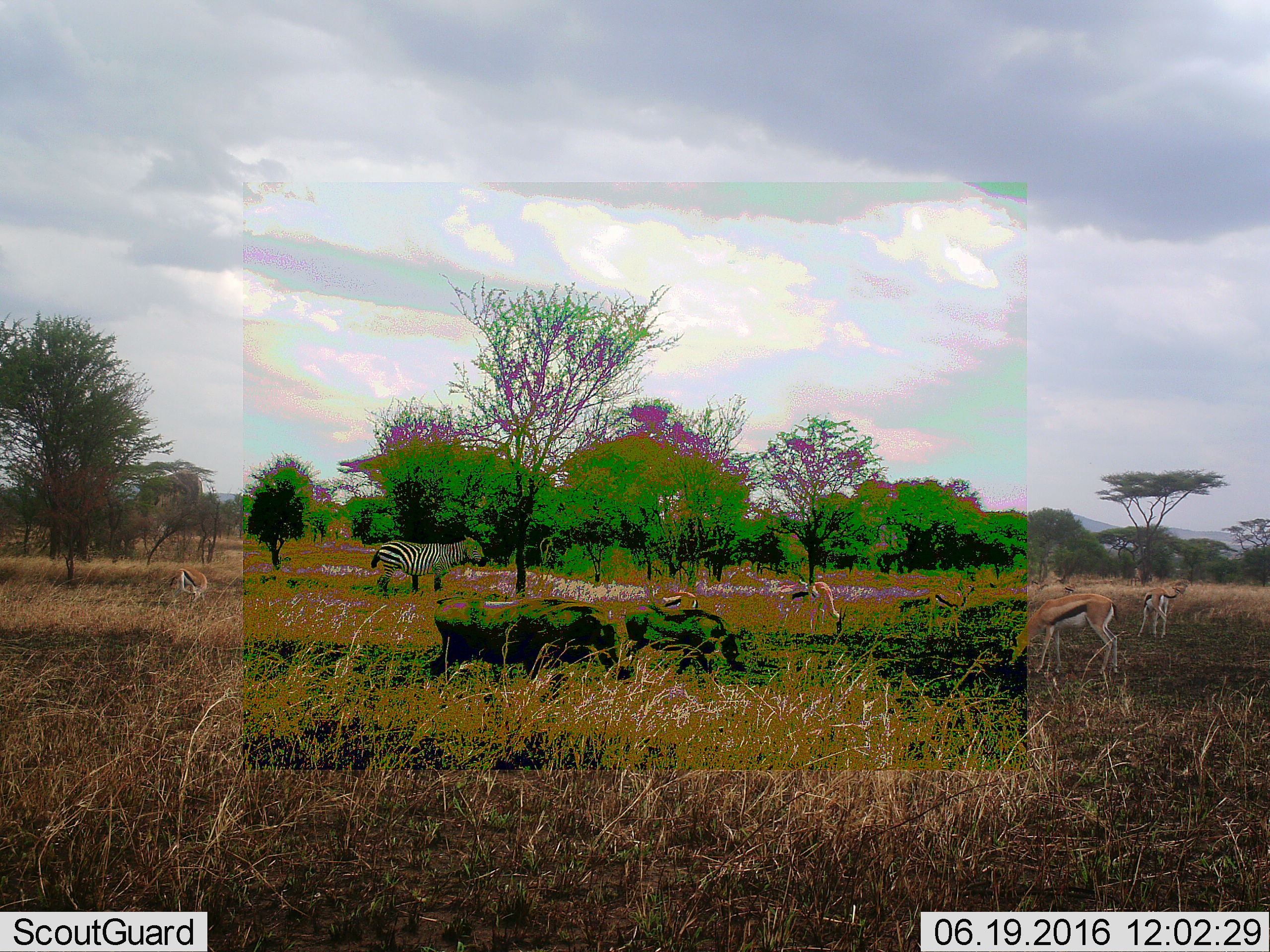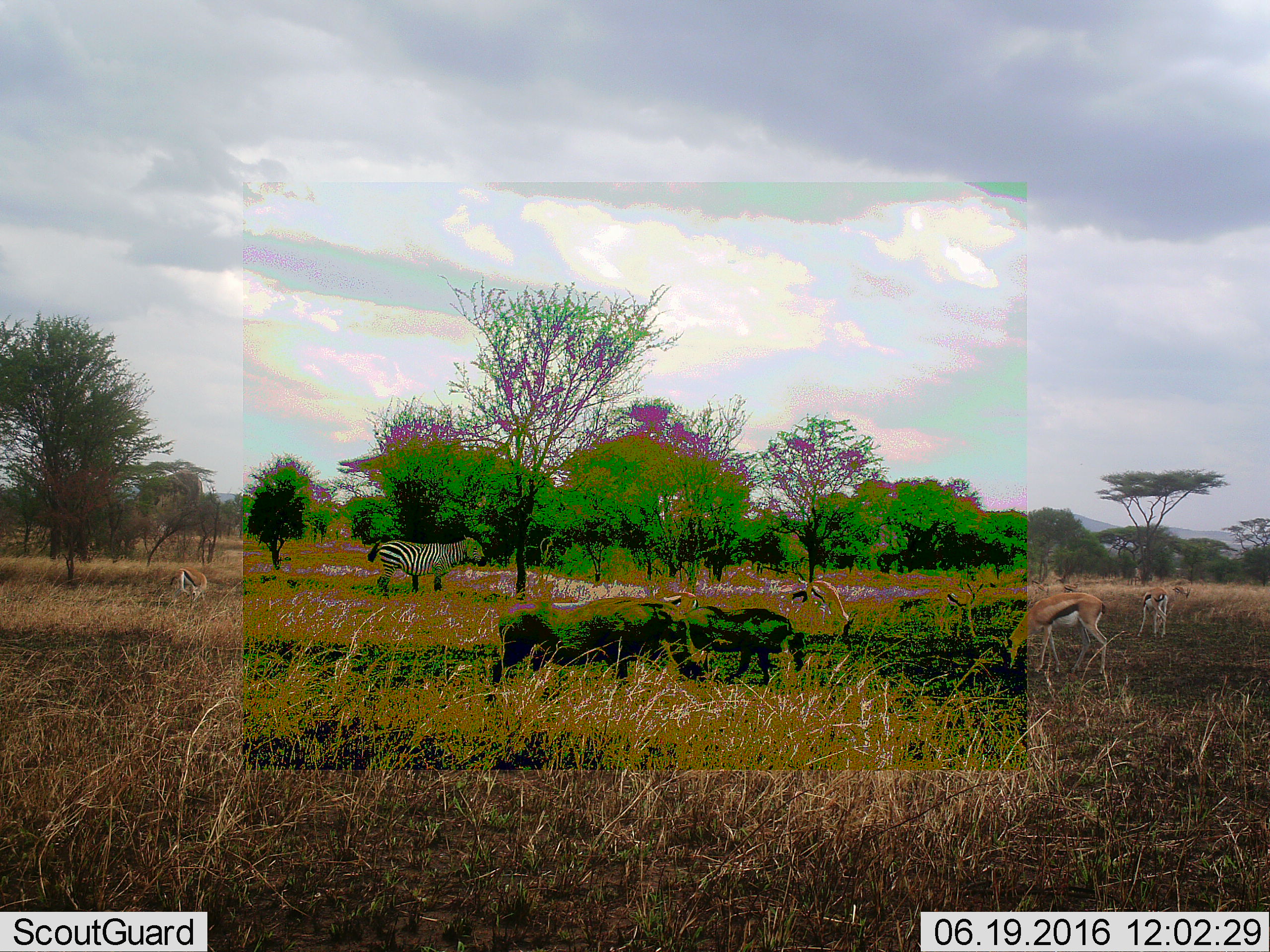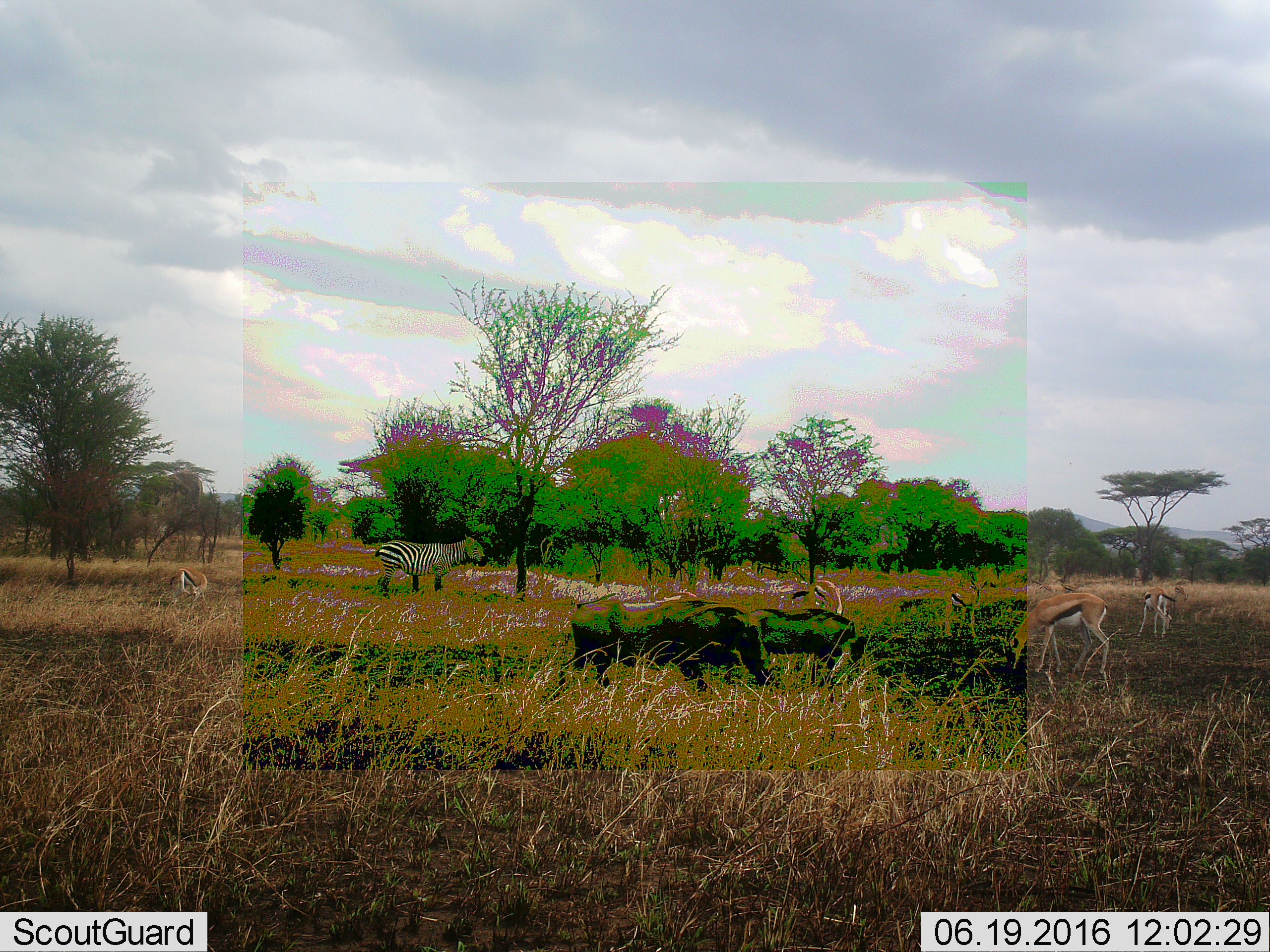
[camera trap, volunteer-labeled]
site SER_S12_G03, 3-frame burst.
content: unidentified animal